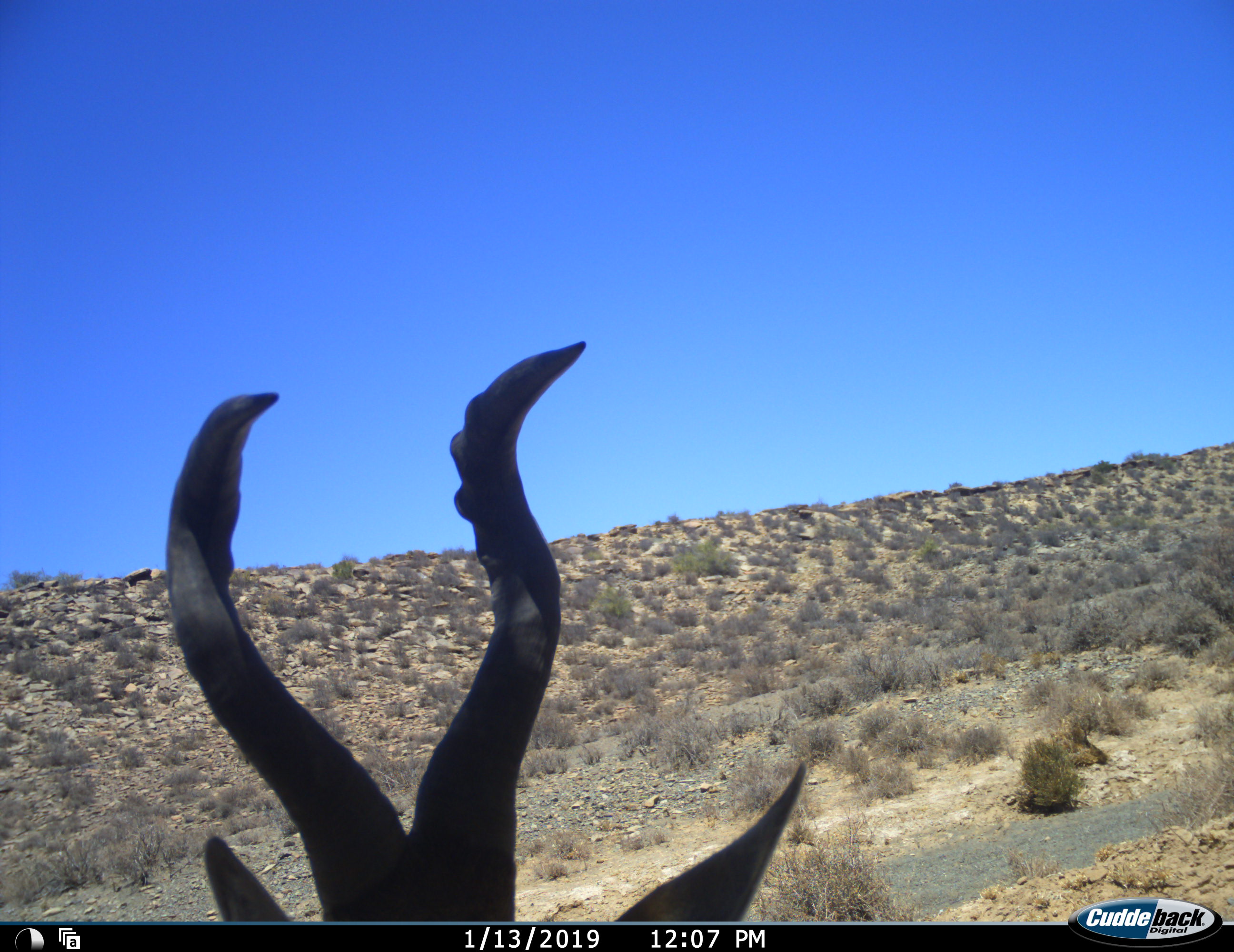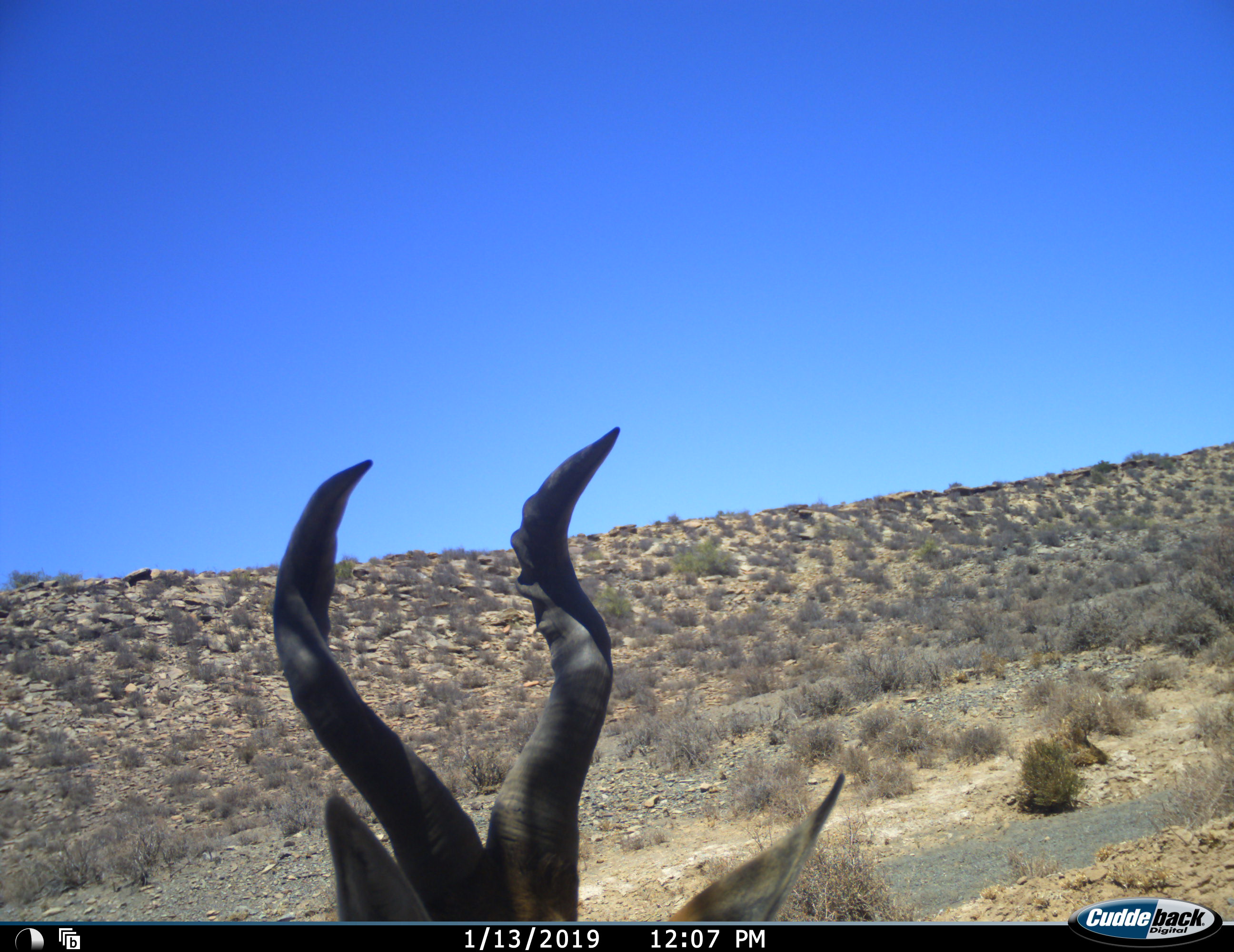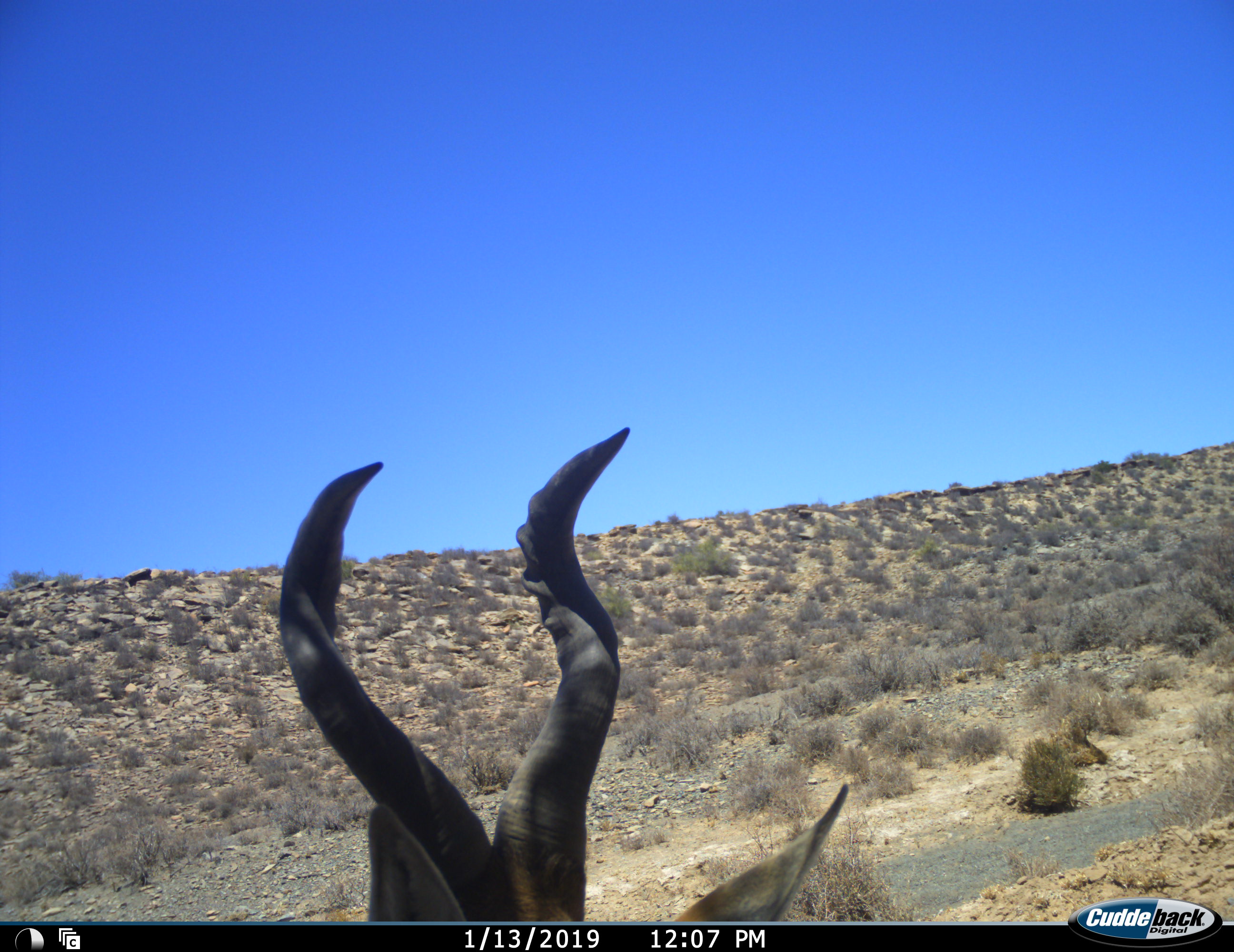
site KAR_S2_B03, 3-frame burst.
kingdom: Animalia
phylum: Chordata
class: Mammalia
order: Artiodactyla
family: Bovidae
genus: Alcelaphus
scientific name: Alcelaphus buselaphus caama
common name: red hartebeest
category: hartebeestred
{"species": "hartebeestred (red hartebeest) (Alcelaphus buselaphus caama)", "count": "1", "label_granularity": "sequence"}